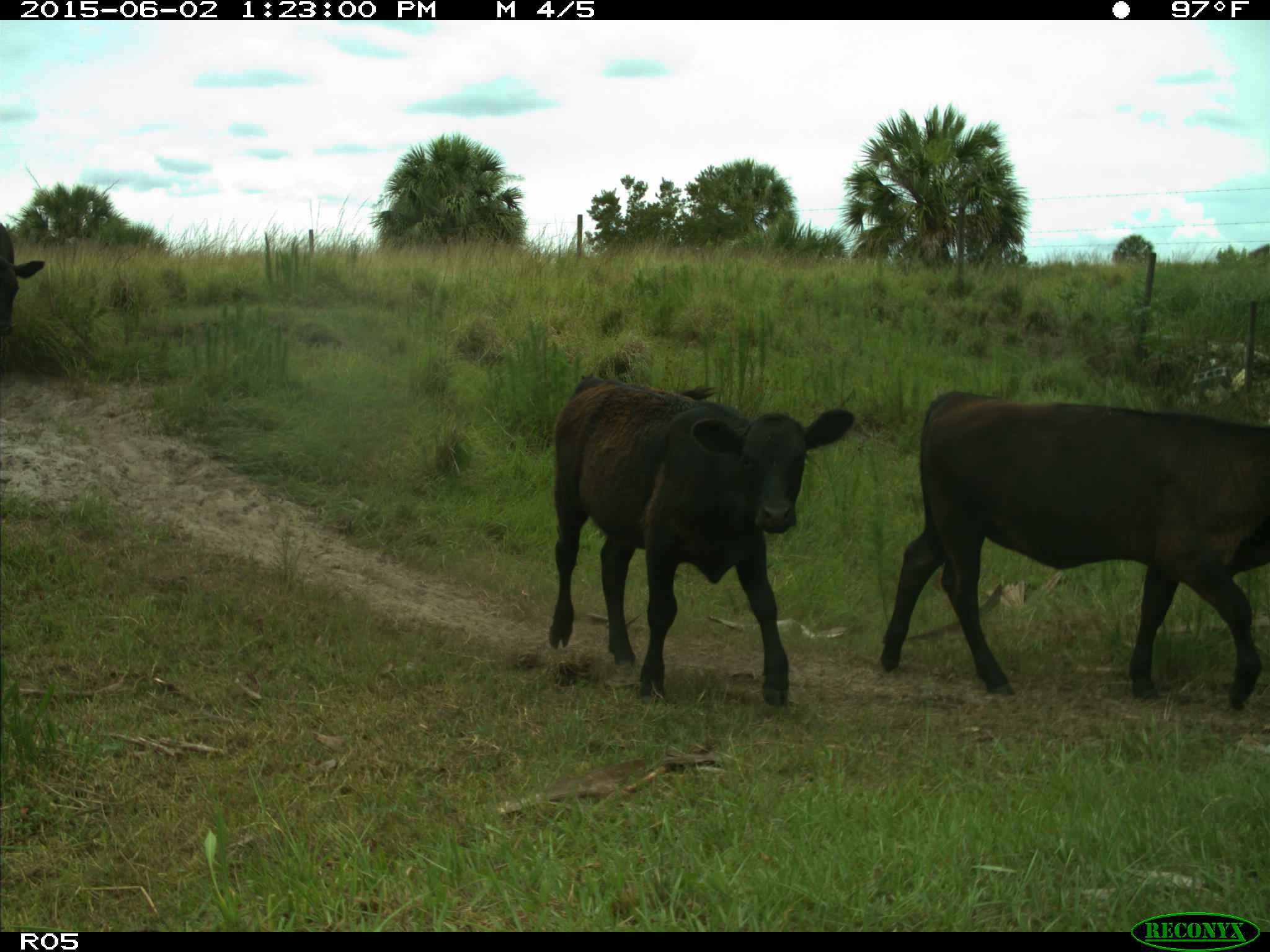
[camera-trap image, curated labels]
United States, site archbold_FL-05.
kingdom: Animalia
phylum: Chordata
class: Mammalia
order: Artiodactyla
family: Bovidae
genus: Bos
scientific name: Bos taurus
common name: domestic cow